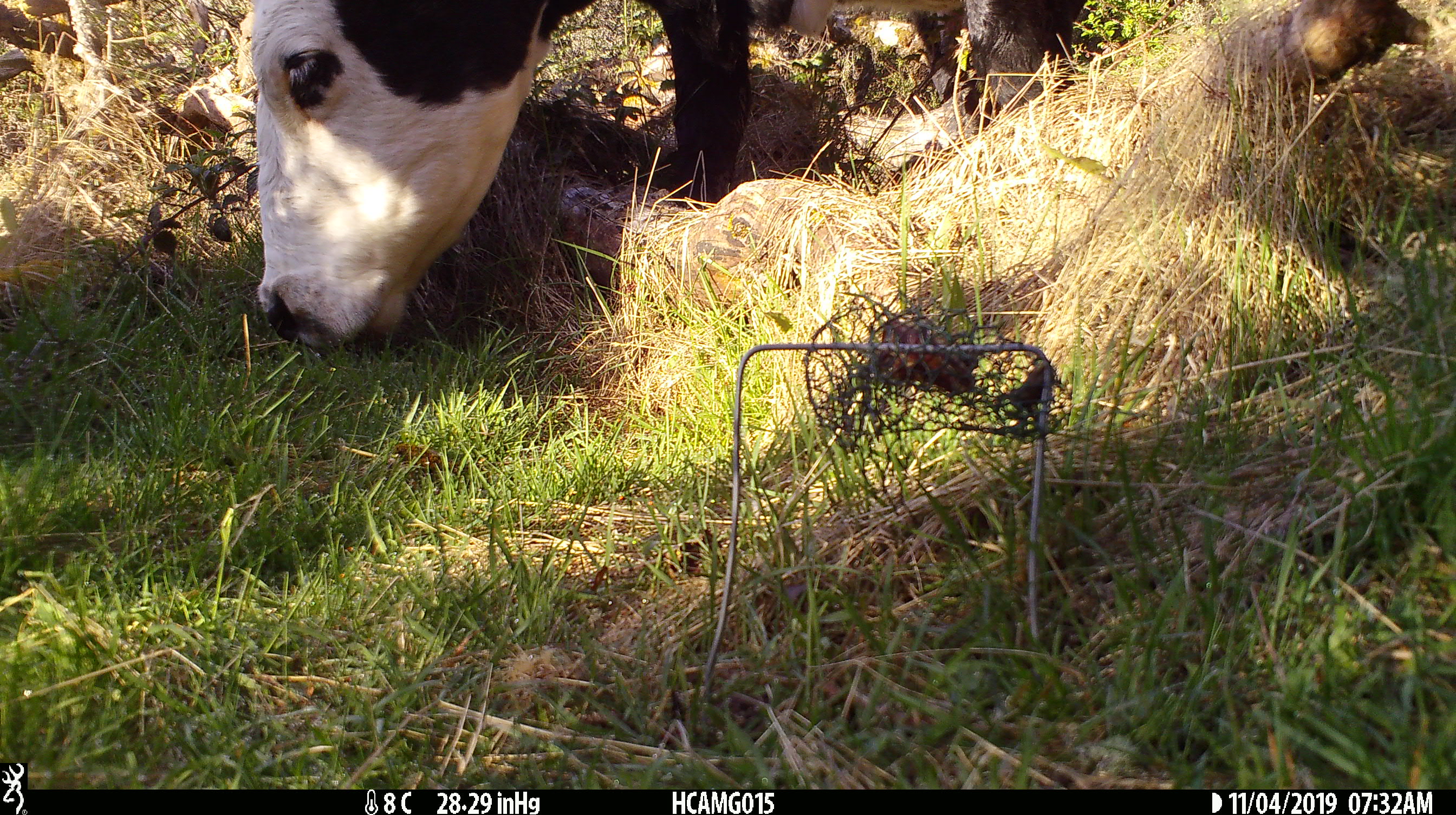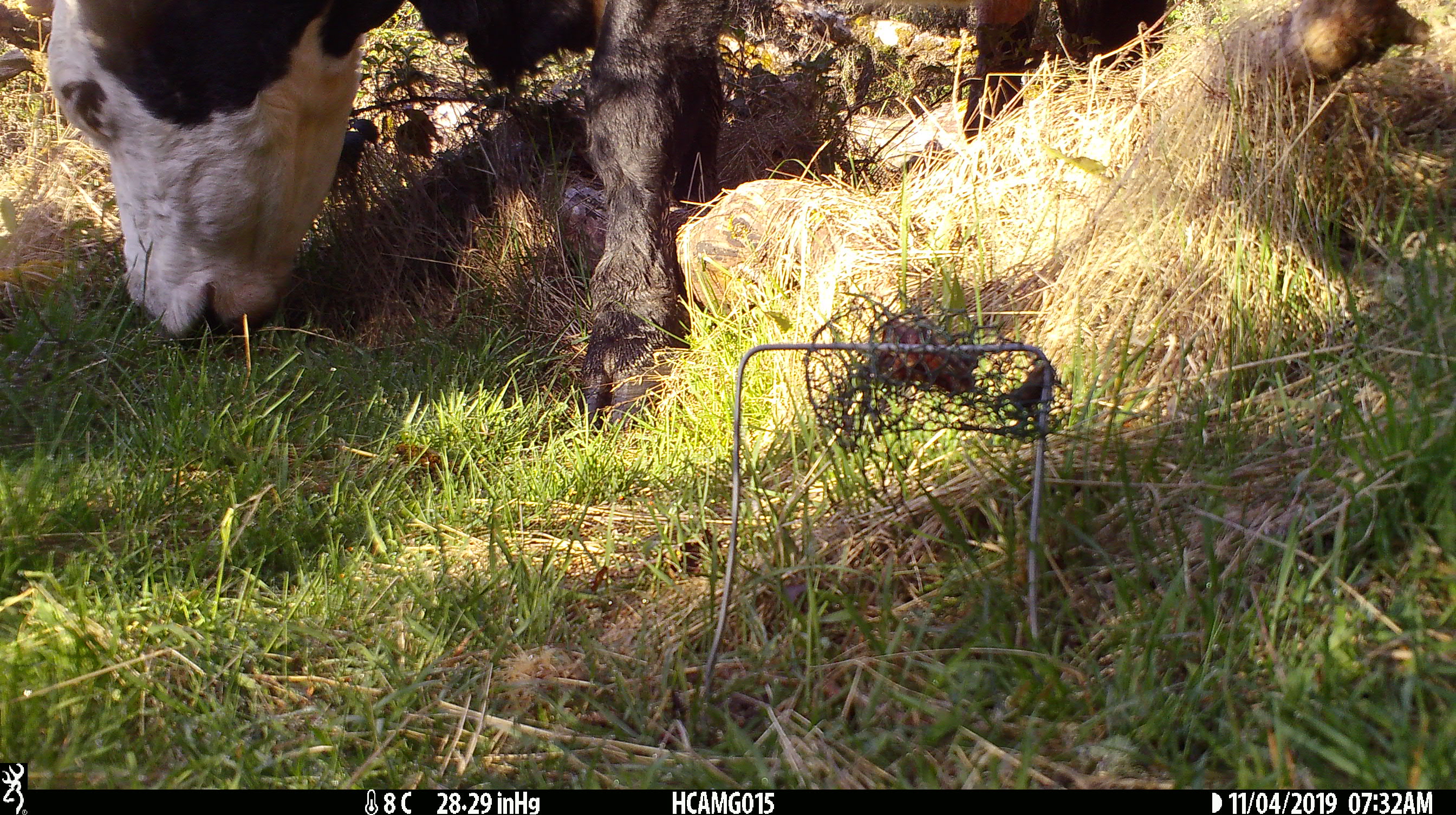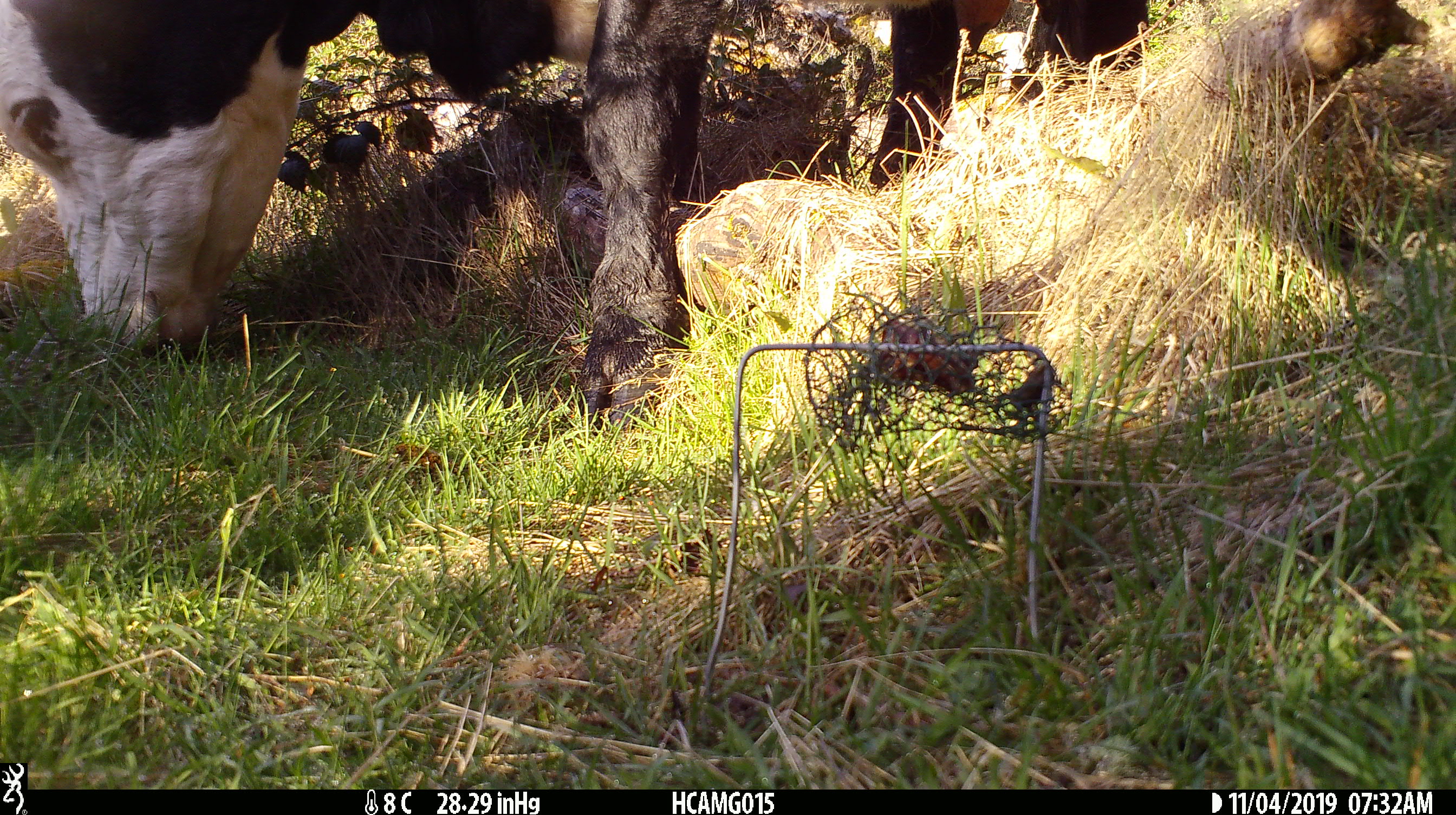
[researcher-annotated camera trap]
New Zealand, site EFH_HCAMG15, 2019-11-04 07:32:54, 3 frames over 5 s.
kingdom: Animalia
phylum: Chordata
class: Mammalia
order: Artiodactyla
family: Bovidae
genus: Bos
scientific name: Bos taurus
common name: domestic cow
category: cow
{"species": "cow (domestic cow) (Bos taurus)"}